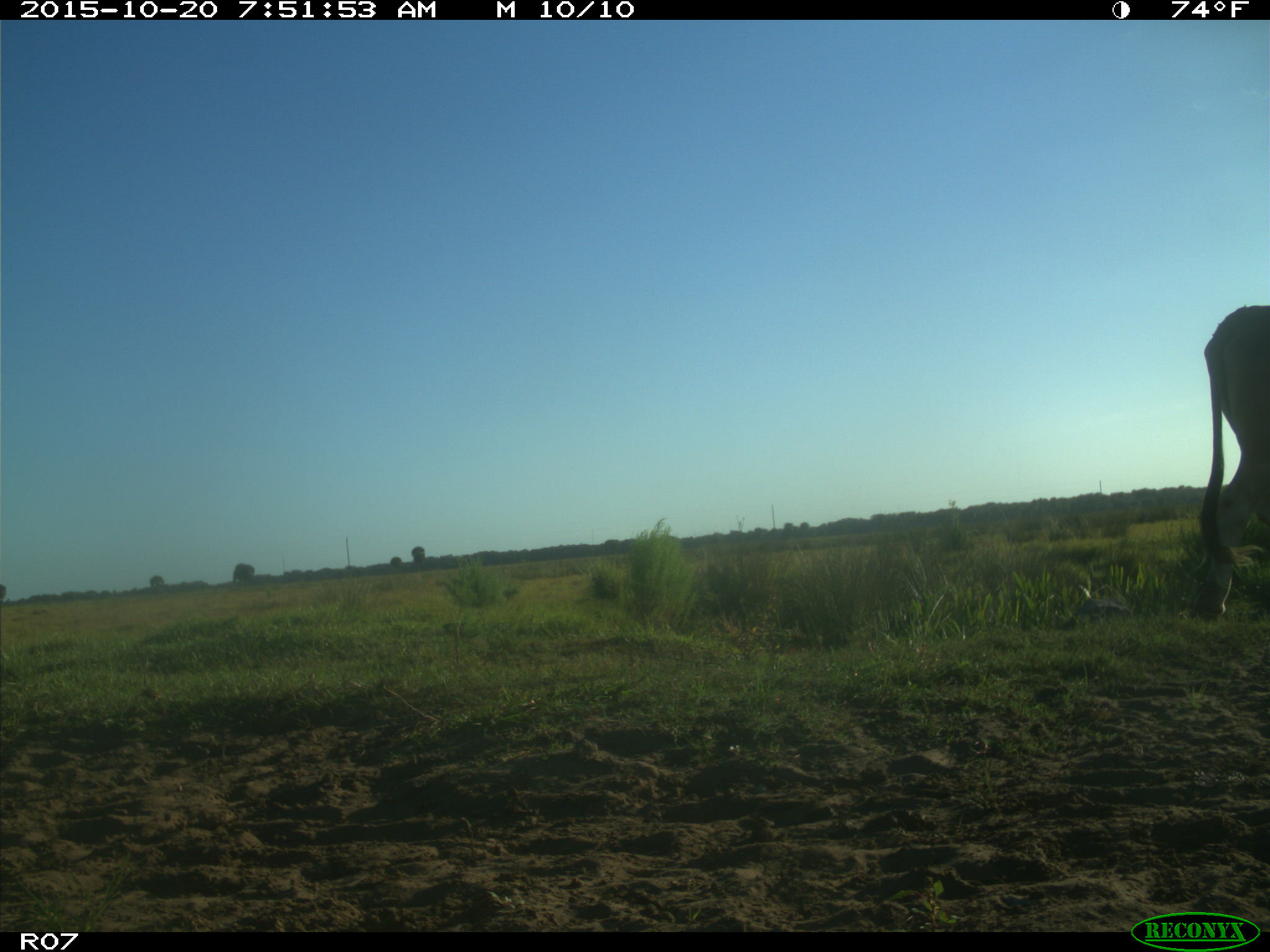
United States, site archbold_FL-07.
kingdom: Animalia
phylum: Chordata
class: Mammalia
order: Artiodactyla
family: Bovidae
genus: Bos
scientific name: Bos taurus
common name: domestic cow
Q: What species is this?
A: Bos taurus (domestic cow).